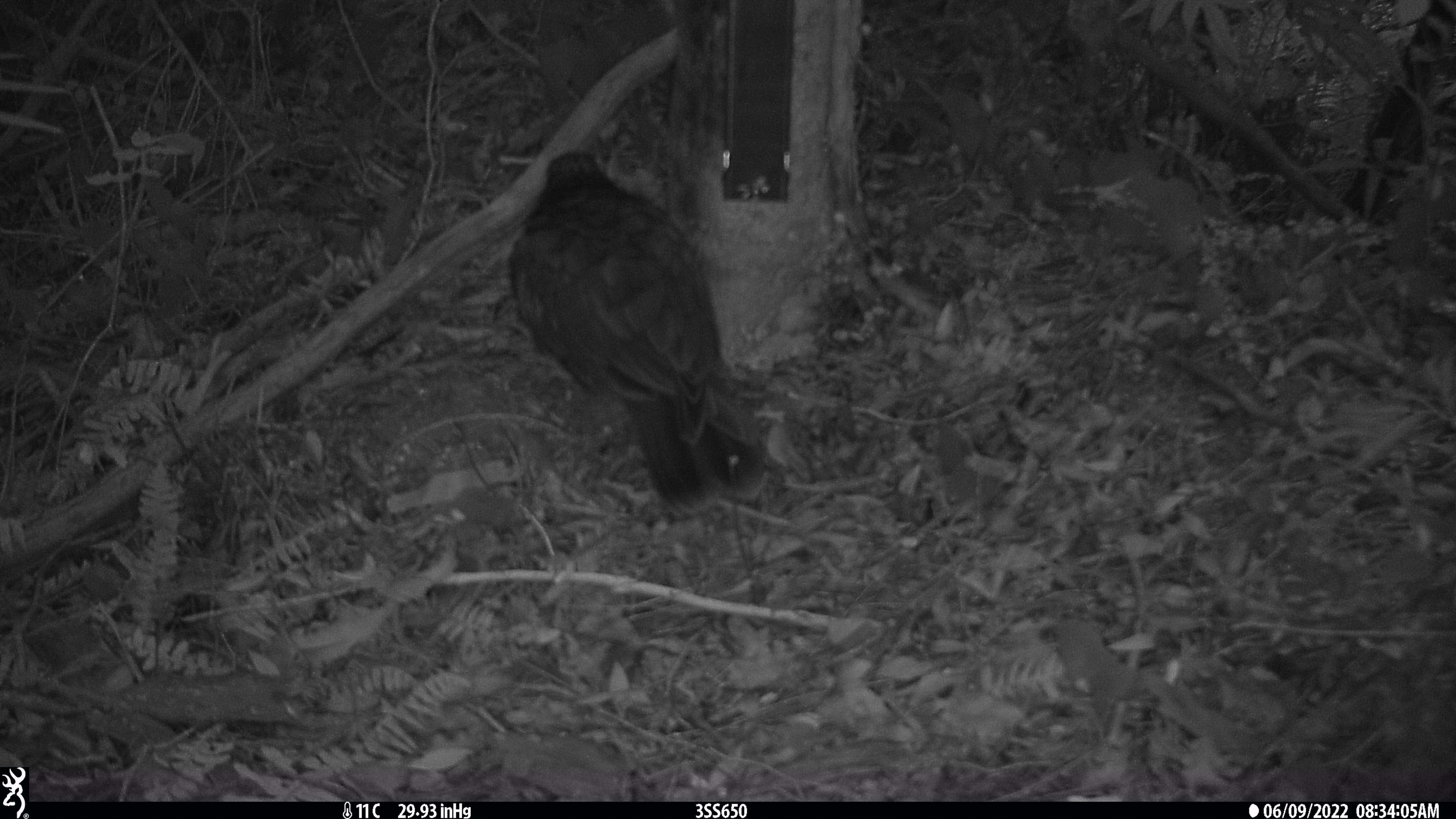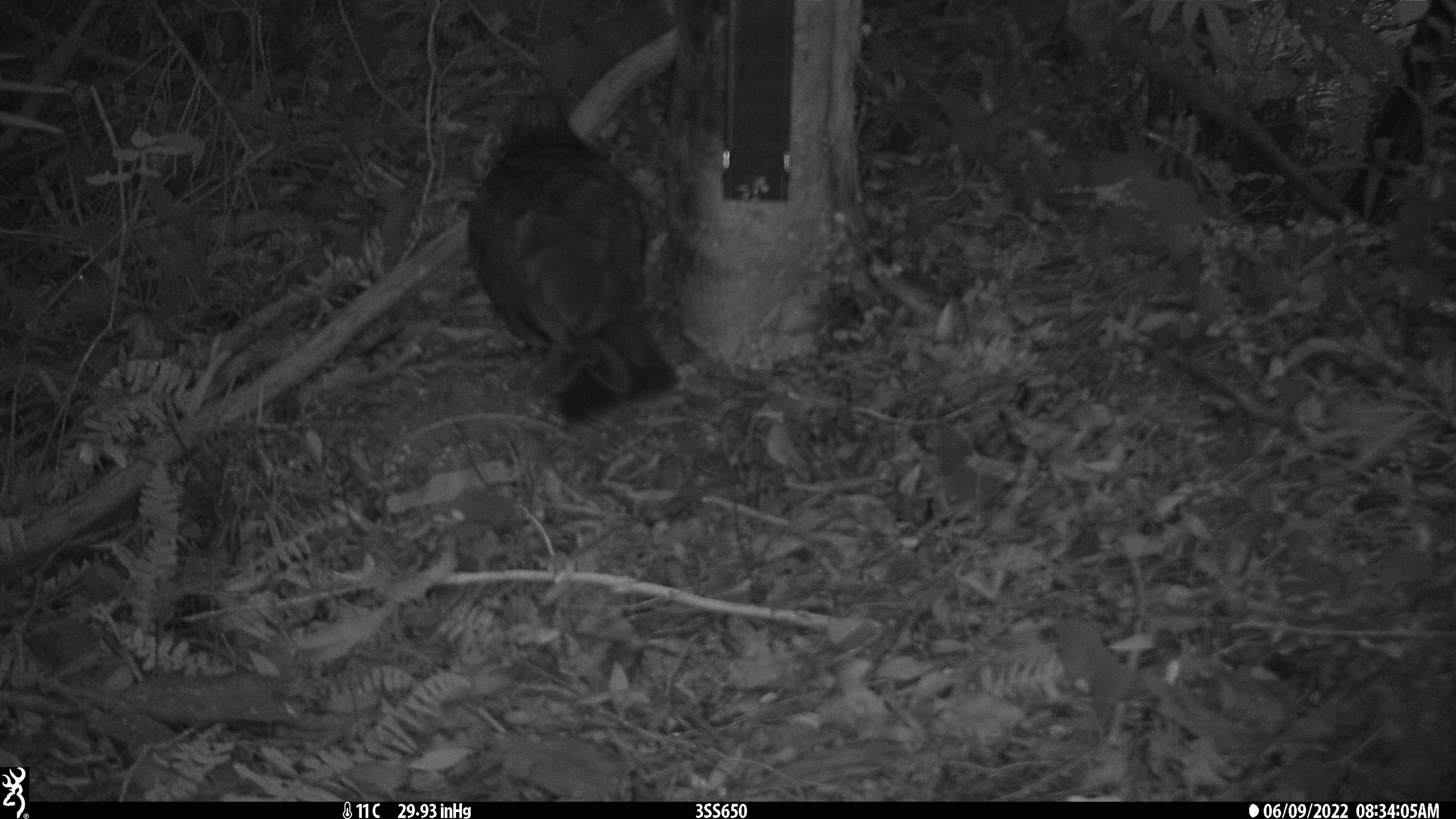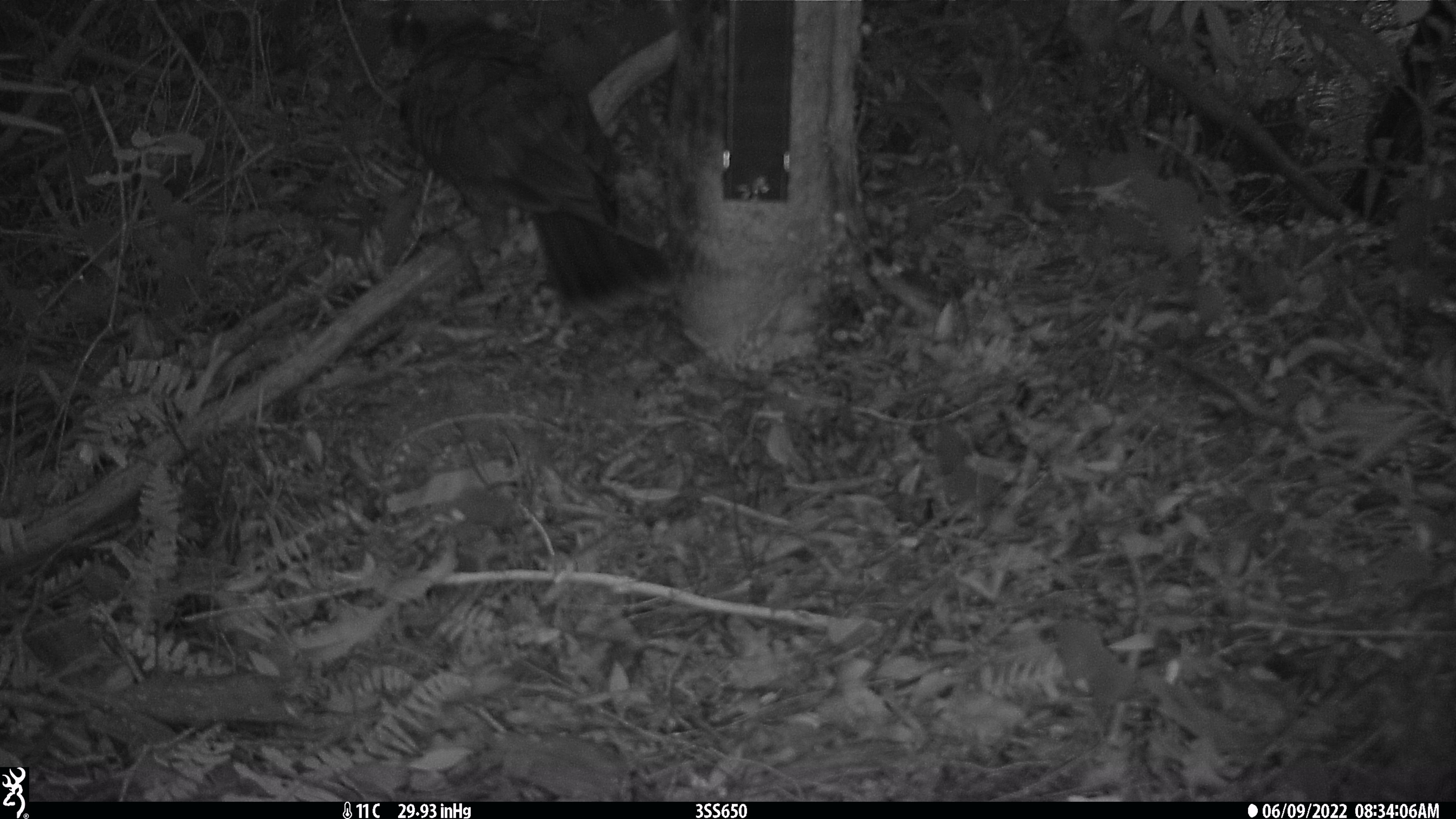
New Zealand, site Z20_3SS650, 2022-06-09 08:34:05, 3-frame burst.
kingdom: Animalia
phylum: Chordata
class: Aves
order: Psittaciformes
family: Strigopidae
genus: Nestor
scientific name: Nestor notabilis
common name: kea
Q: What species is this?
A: Kea (Nestor notabilis).